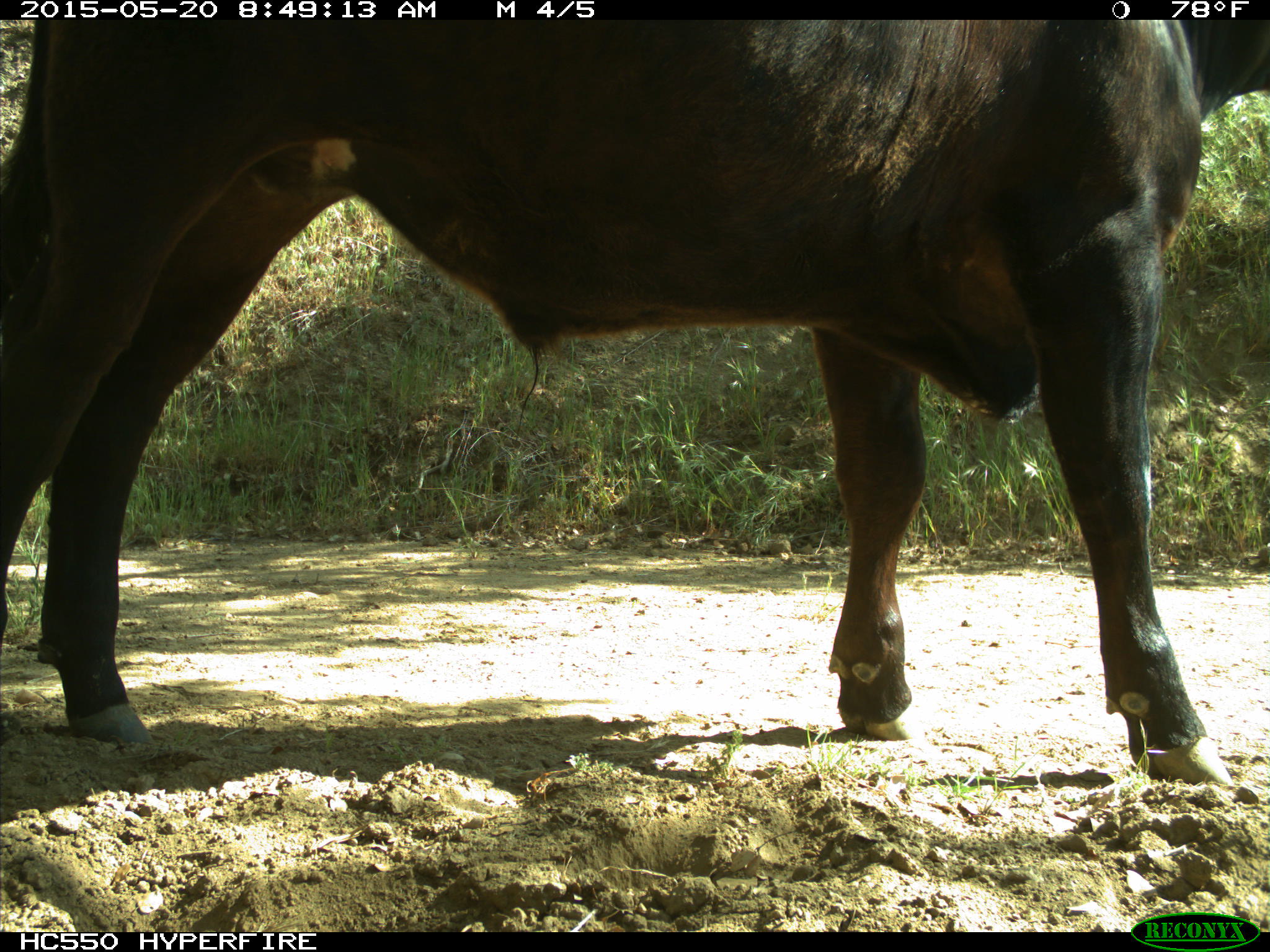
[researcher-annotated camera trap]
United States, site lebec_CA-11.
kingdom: Animalia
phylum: Chordata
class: Mammalia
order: Artiodactyla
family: Bovidae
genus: Bos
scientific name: Bos taurus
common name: domestic cow